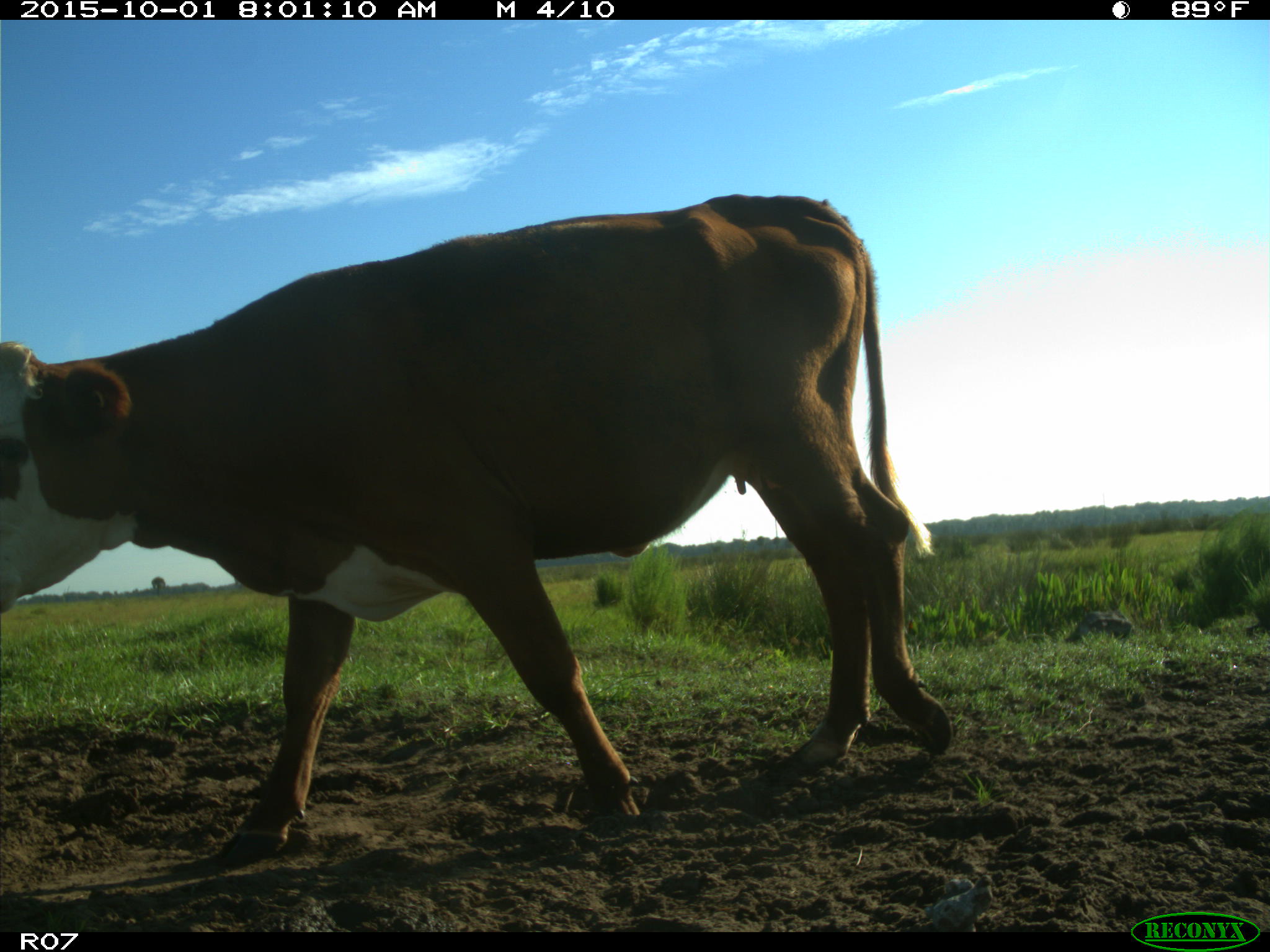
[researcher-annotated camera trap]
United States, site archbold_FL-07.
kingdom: Animalia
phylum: Chordata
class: Mammalia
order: Artiodactyla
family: Bovidae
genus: Bos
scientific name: Bos taurus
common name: domestic cow